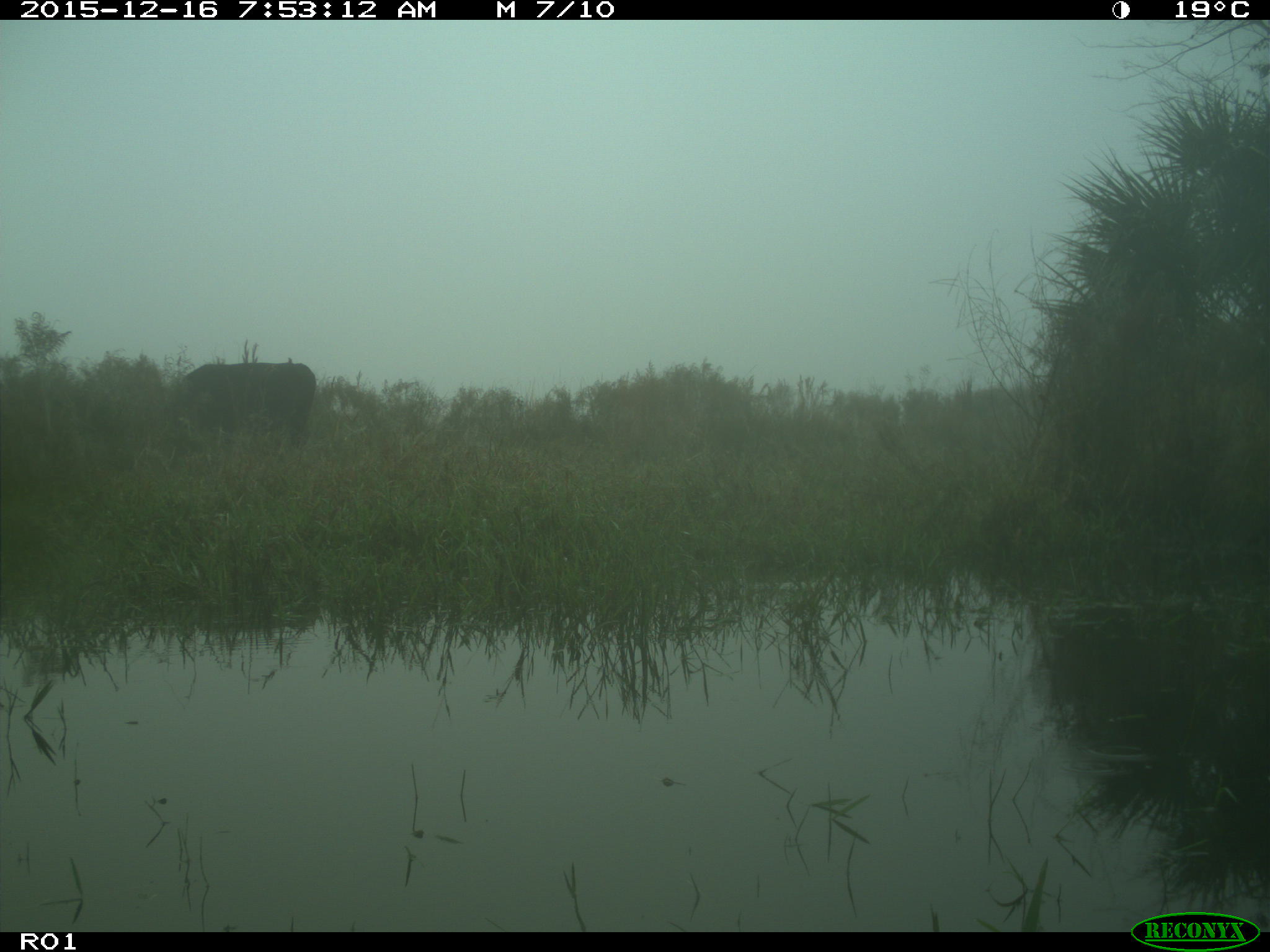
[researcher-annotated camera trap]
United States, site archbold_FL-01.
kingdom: Animalia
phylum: Chordata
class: Mammalia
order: Artiodactyla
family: Bovidae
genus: Bos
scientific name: Bos taurus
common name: domestic cow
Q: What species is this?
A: Bos taurus (domestic cow).